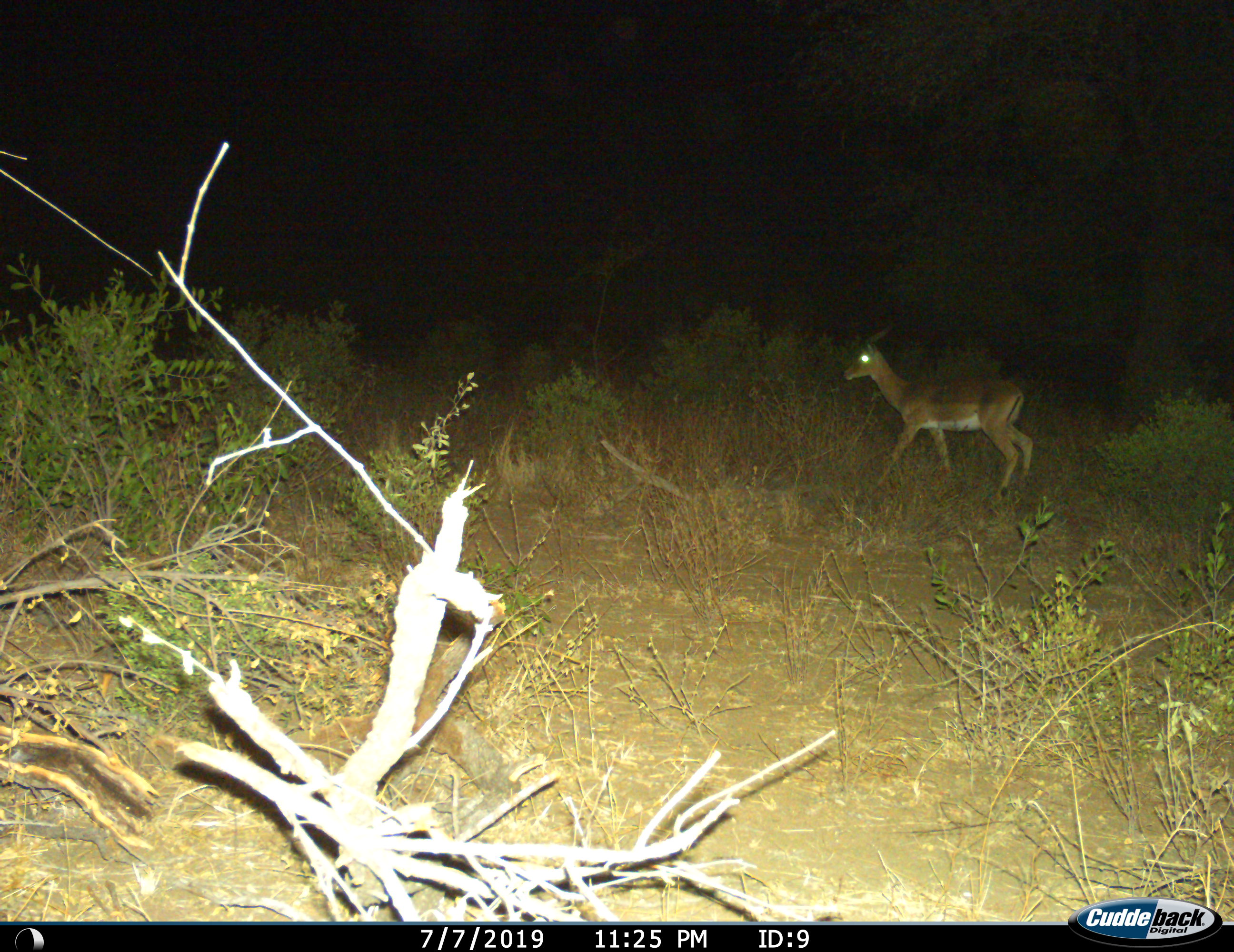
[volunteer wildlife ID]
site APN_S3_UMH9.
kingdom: Animalia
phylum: Chordata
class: Mammalia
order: Artiodactyla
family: Bovidae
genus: Aepyceros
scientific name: Aepyceros melampus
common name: impala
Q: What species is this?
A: Impala (Aepyceros melampus).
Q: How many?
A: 1.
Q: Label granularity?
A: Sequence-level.